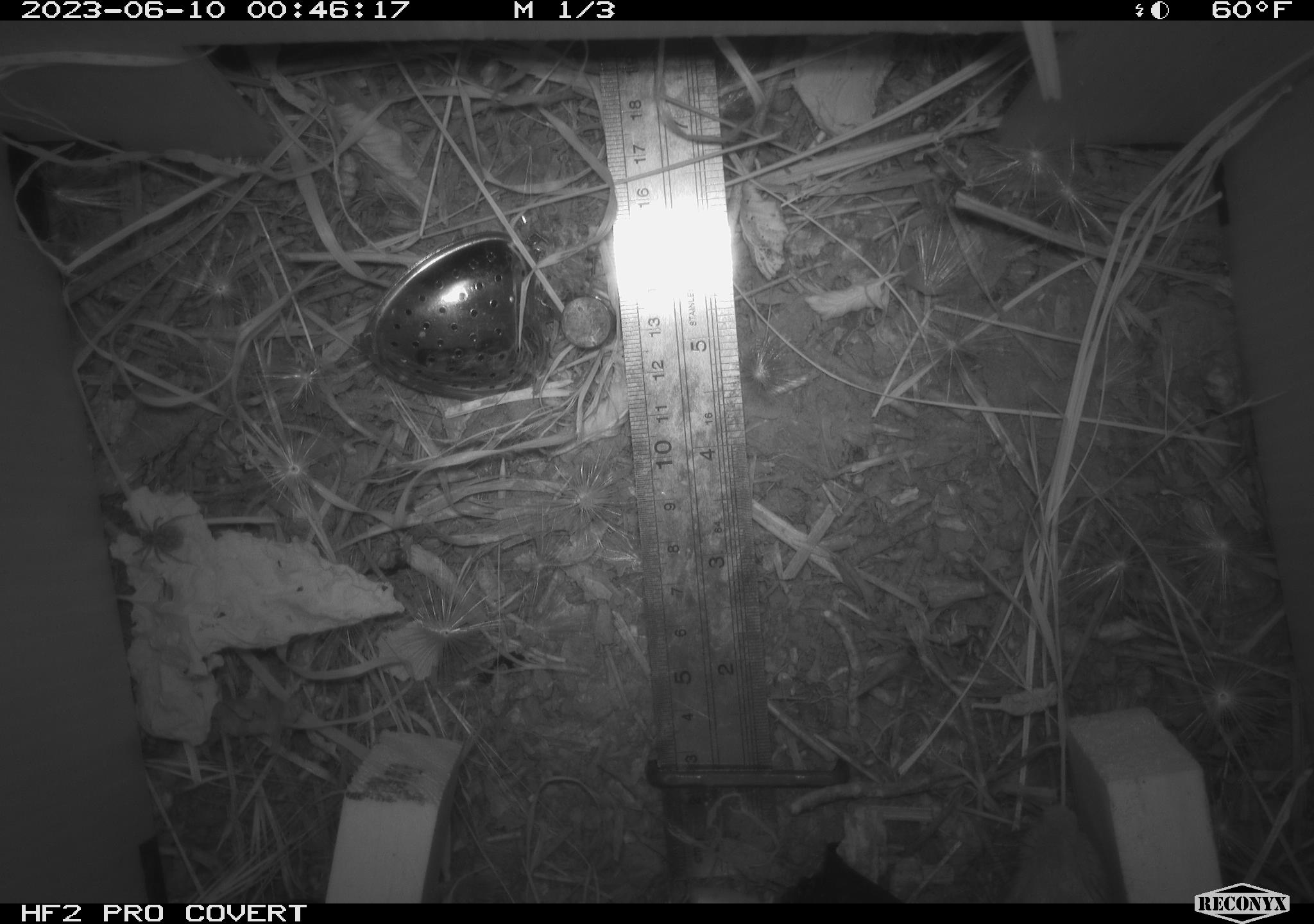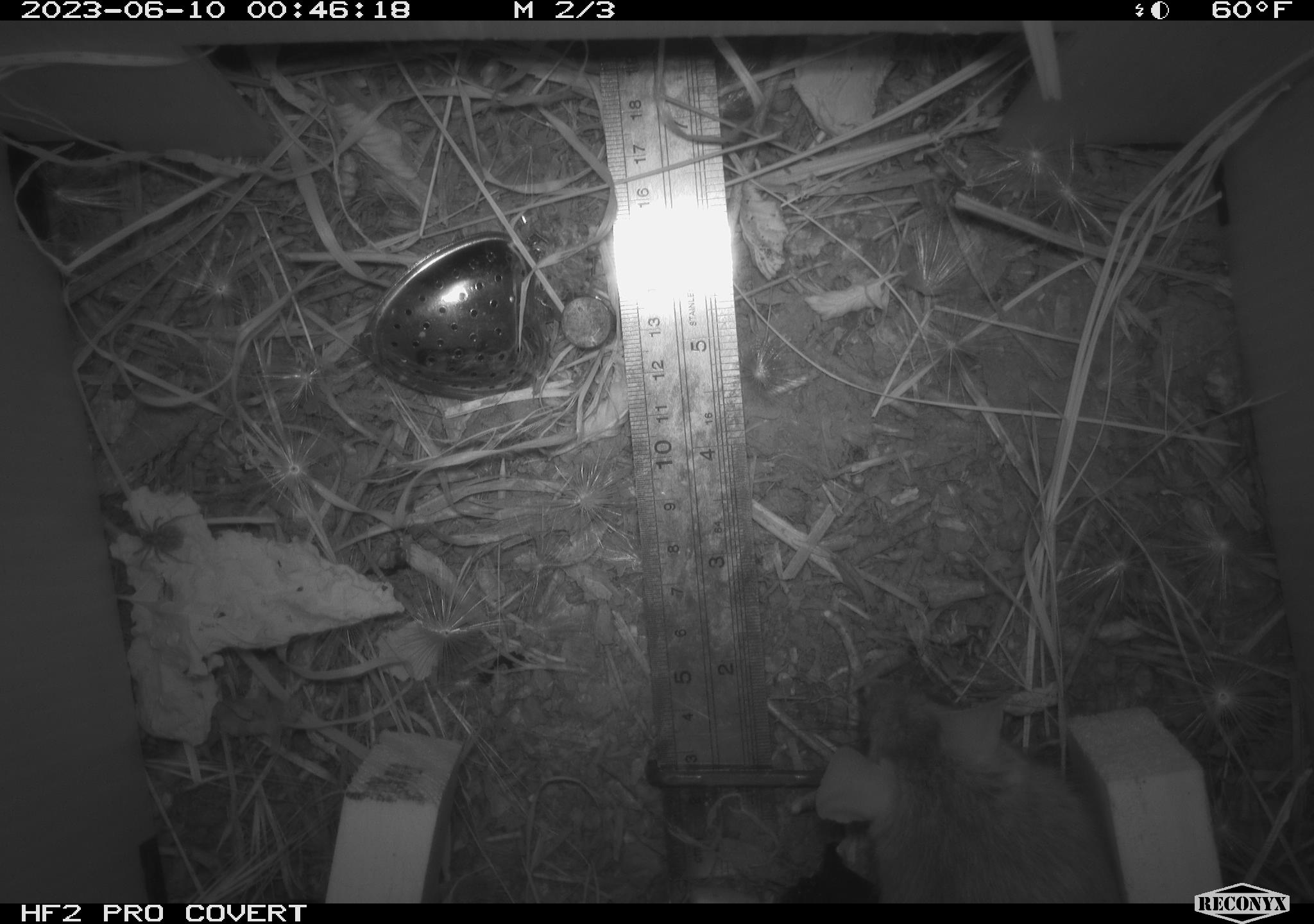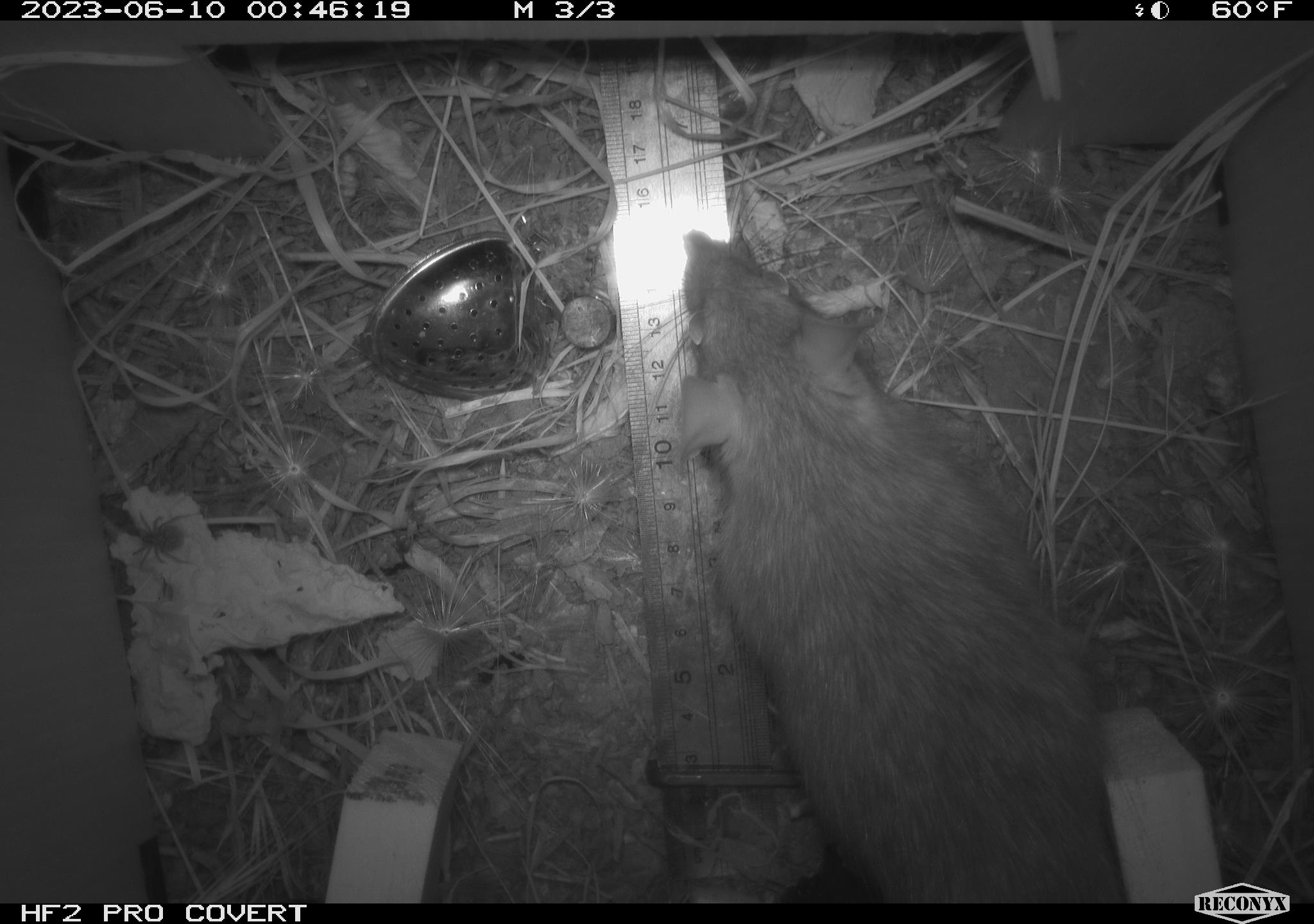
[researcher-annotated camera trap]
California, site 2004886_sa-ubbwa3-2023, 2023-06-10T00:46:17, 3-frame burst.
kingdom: Animalia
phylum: Chordata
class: Mammalia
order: Rodentia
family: Muridae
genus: Rattus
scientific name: Rattus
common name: rat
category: rattus species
Rattus species (rat) (Rattus).